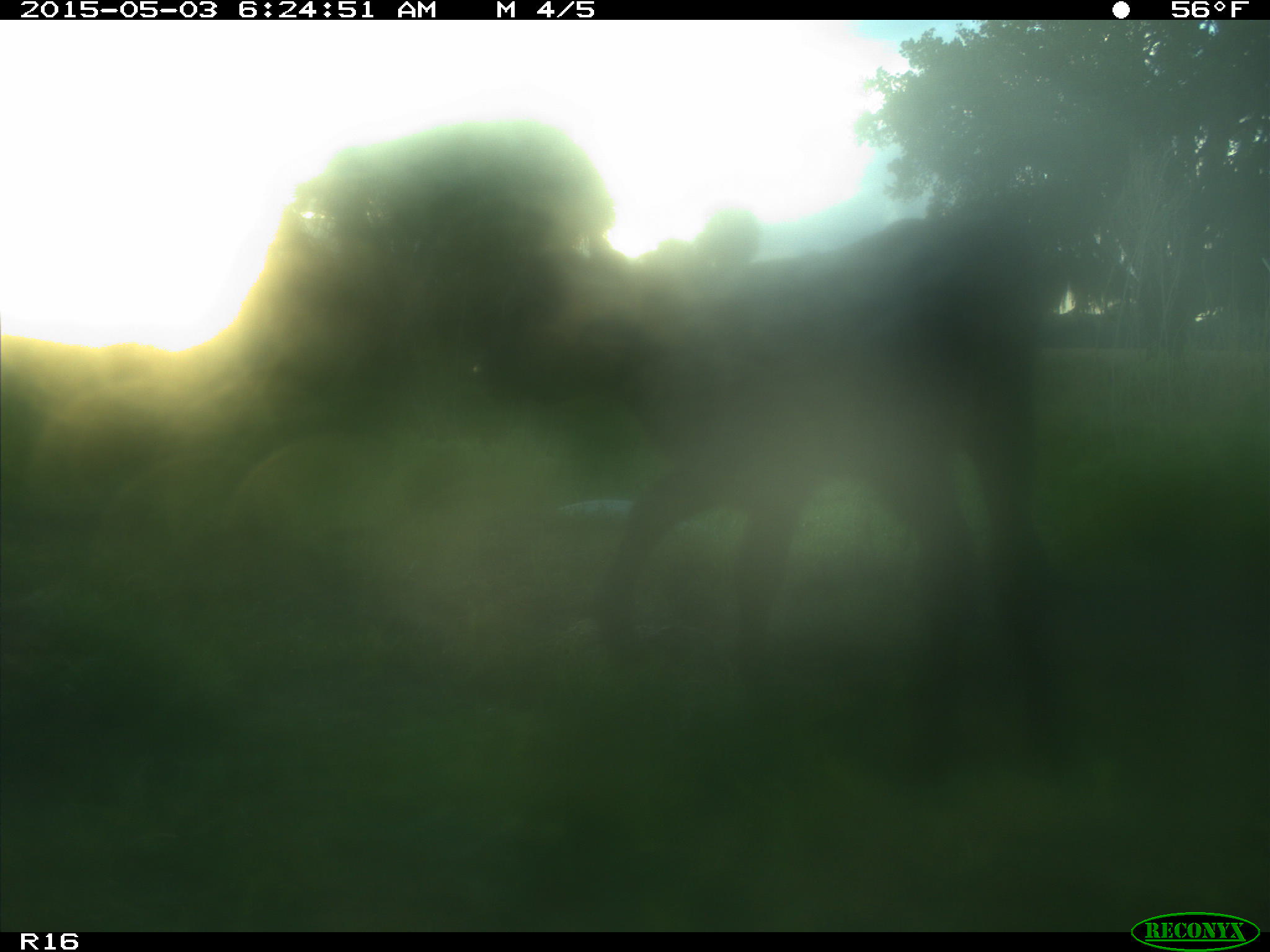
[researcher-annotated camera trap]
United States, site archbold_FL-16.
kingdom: Animalia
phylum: Chordata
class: Mammalia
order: Artiodactyla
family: Bovidae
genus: Bos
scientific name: Bos taurus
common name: domestic cow